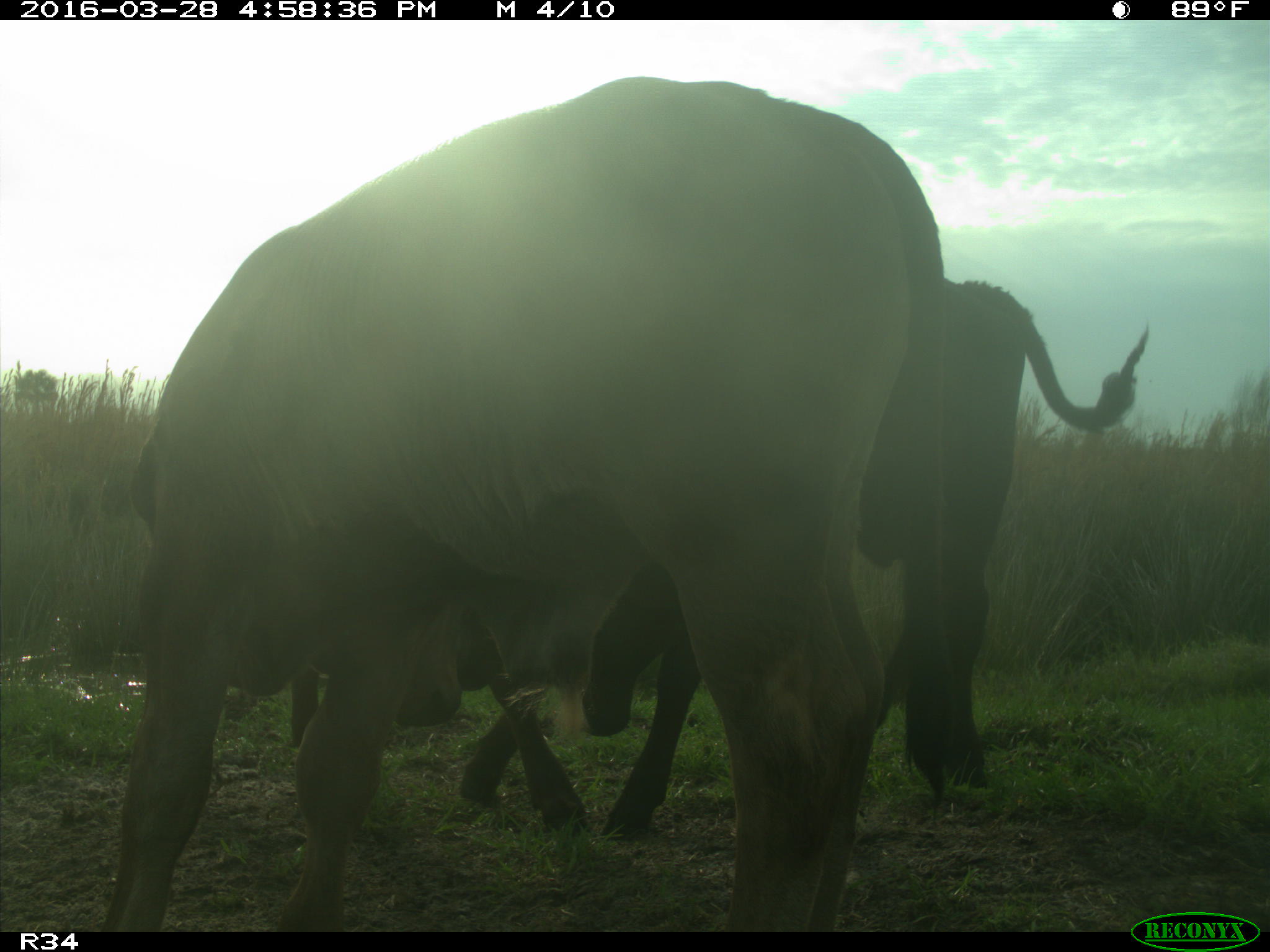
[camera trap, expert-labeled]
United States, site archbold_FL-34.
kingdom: Animalia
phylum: Chordata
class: Mammalia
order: Artiodactyla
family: Bovidae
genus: Bos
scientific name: Bos taurus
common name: domestic cow